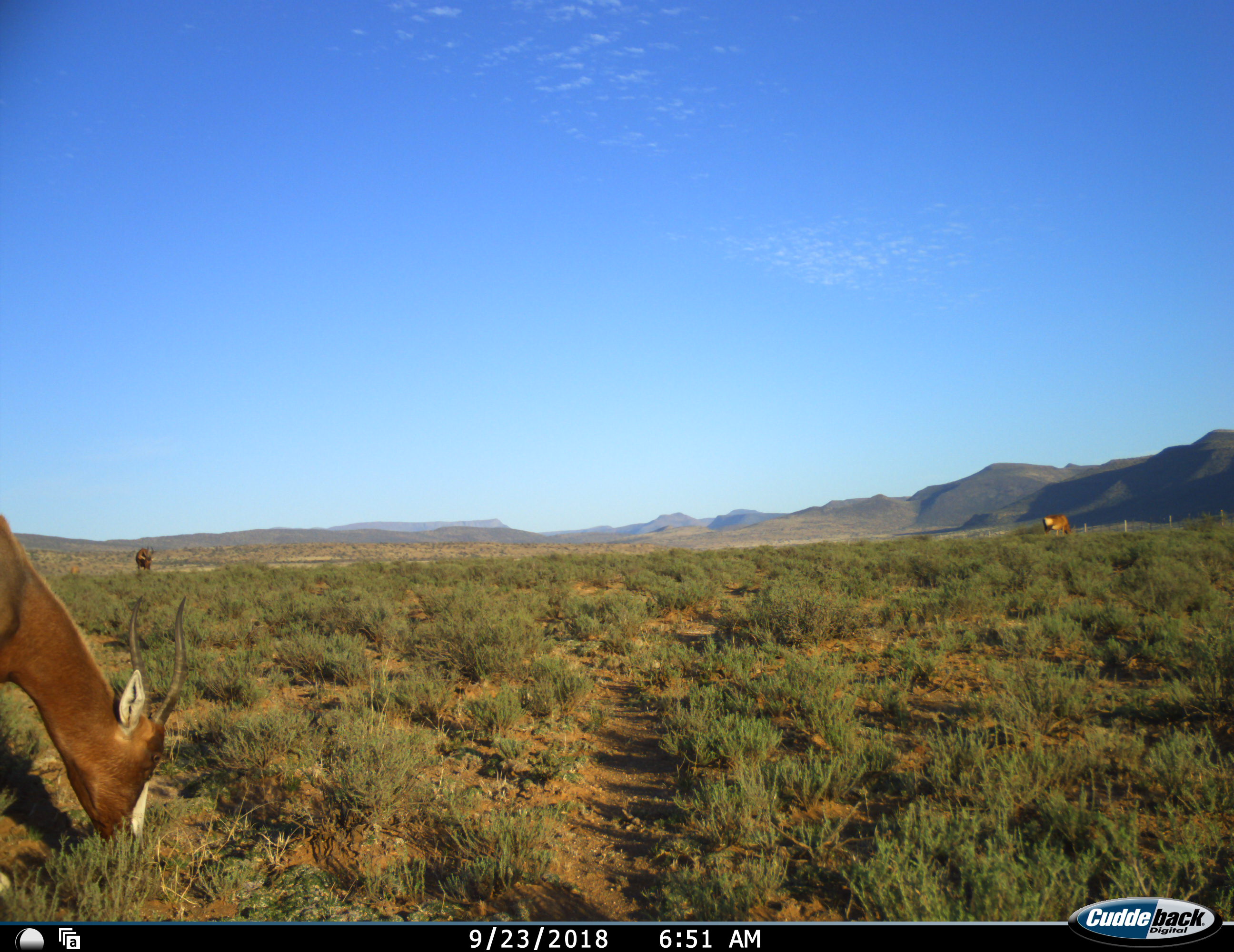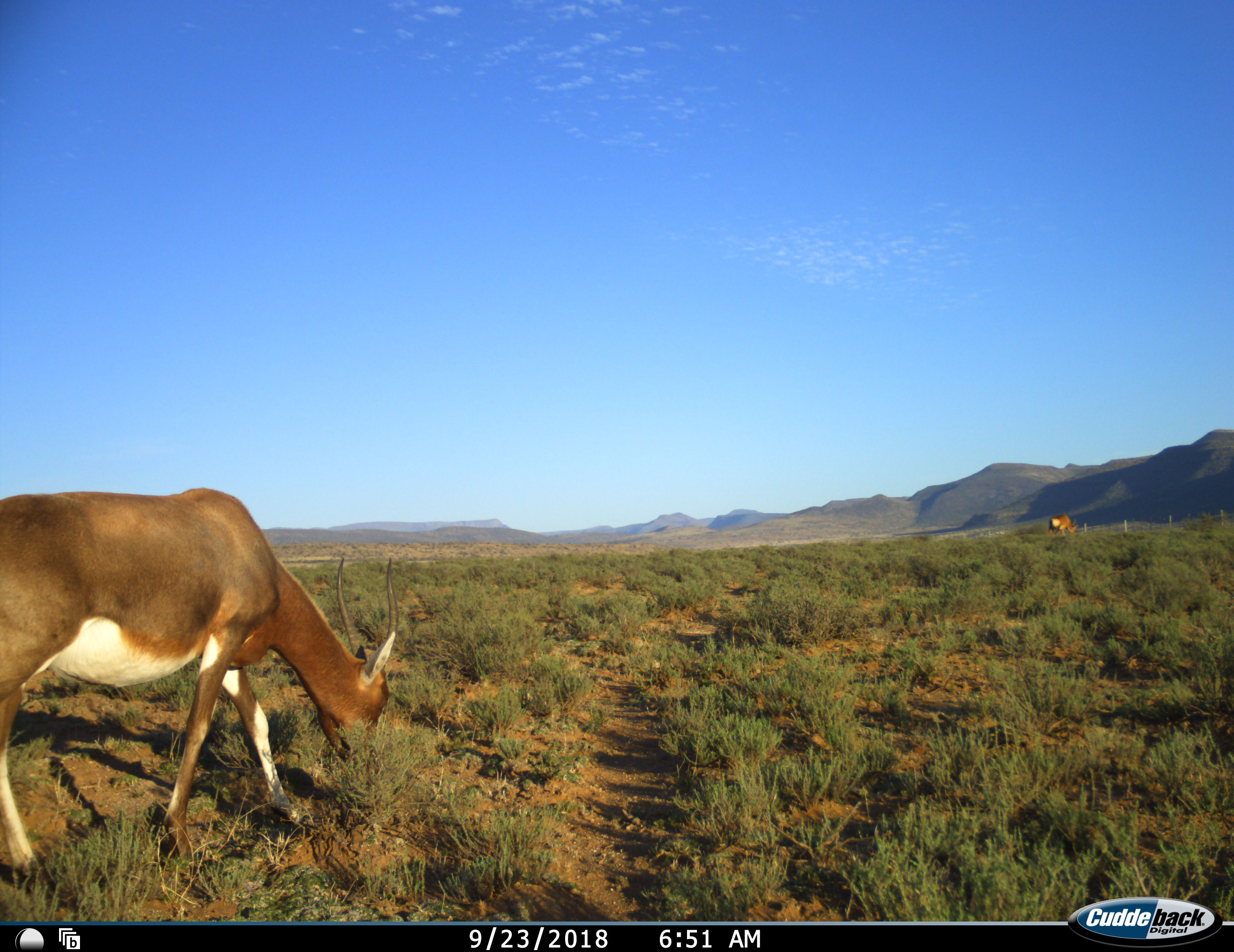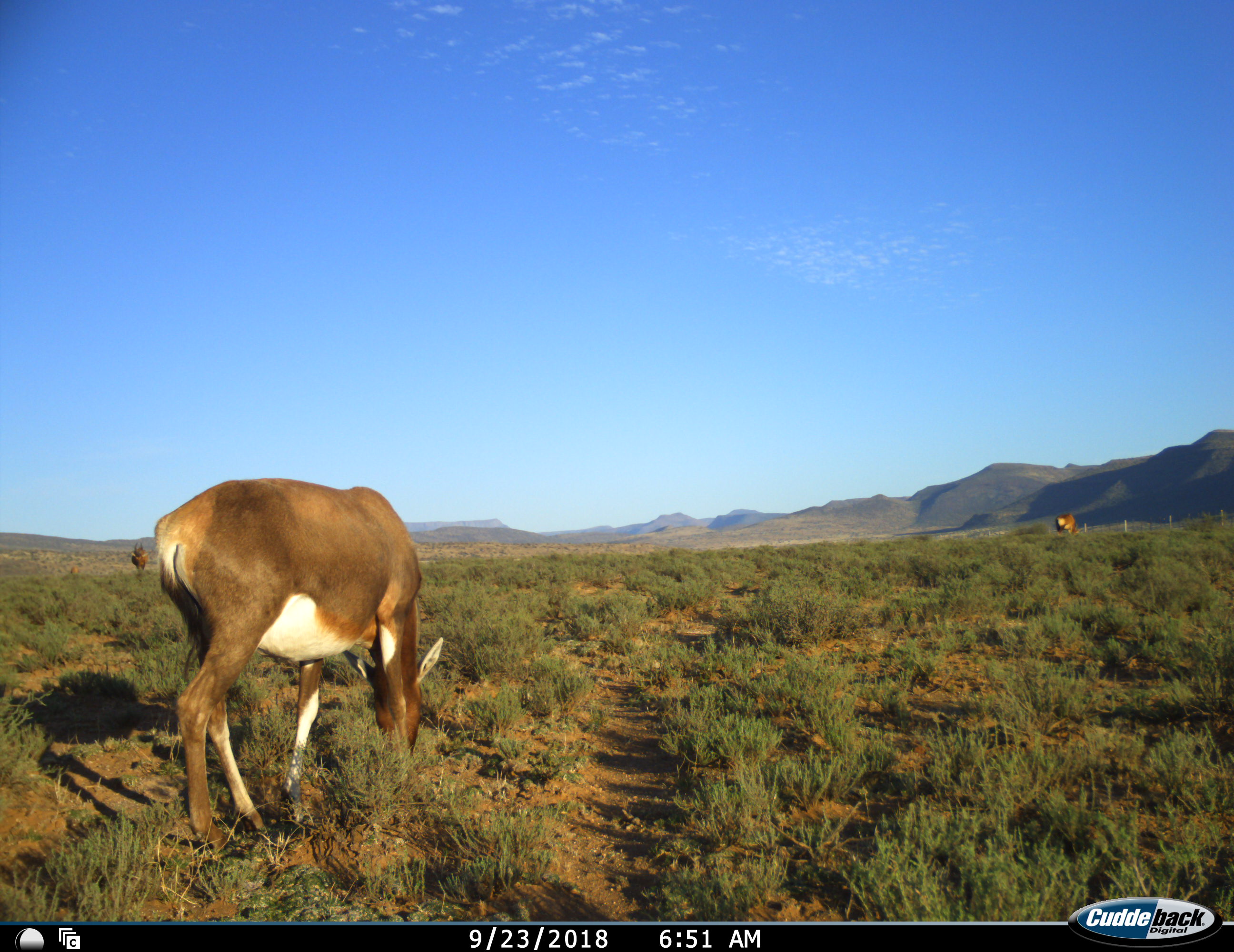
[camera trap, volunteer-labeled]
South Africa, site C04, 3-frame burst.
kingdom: Animalia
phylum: Chordata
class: Mammalia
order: Artiodactyla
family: Bovidae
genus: Damaliscus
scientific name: Damaliscus pygargus phillipsi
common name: blesbok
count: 3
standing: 11%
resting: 0%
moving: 56%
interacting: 0%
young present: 0%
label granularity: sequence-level